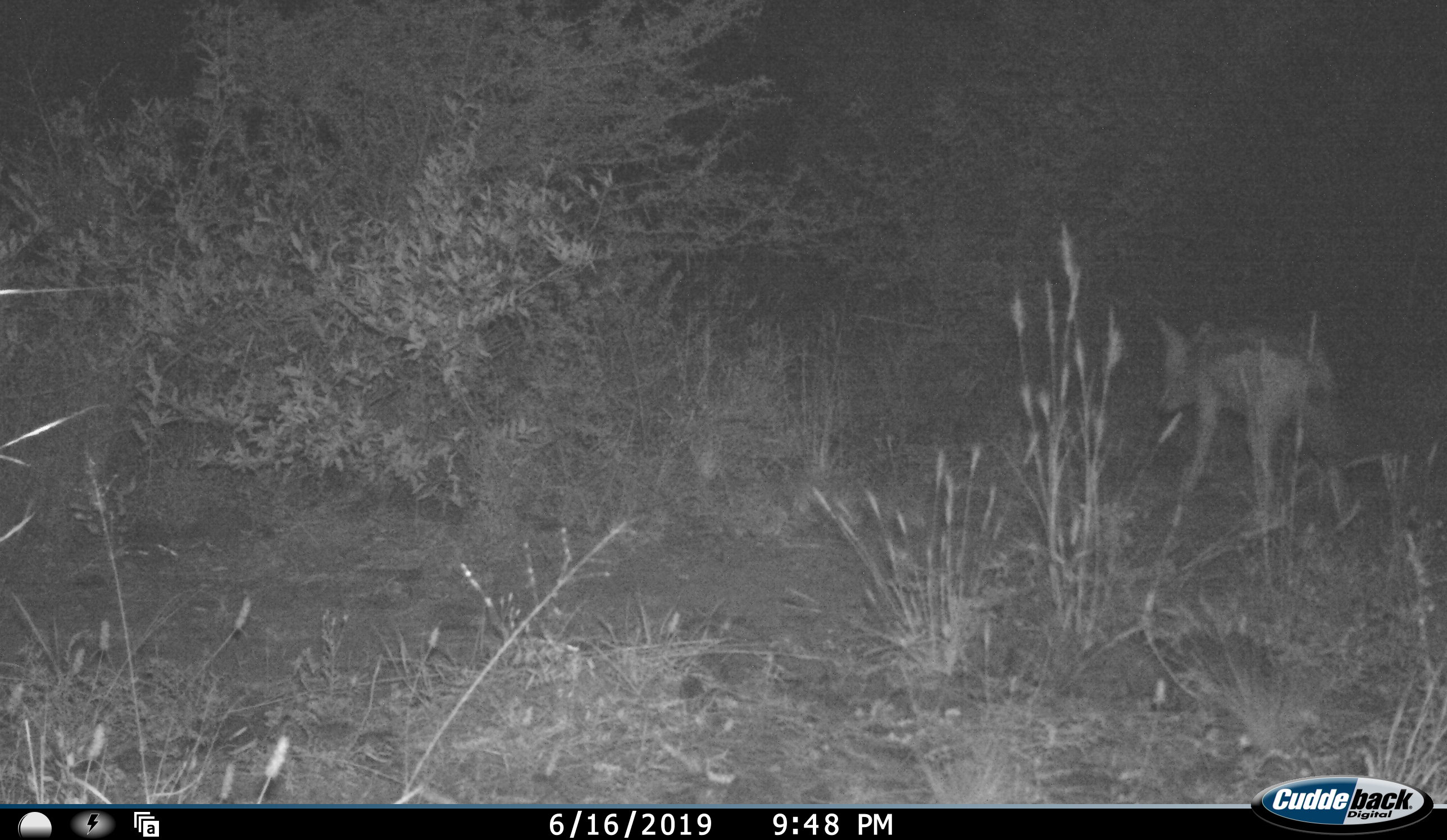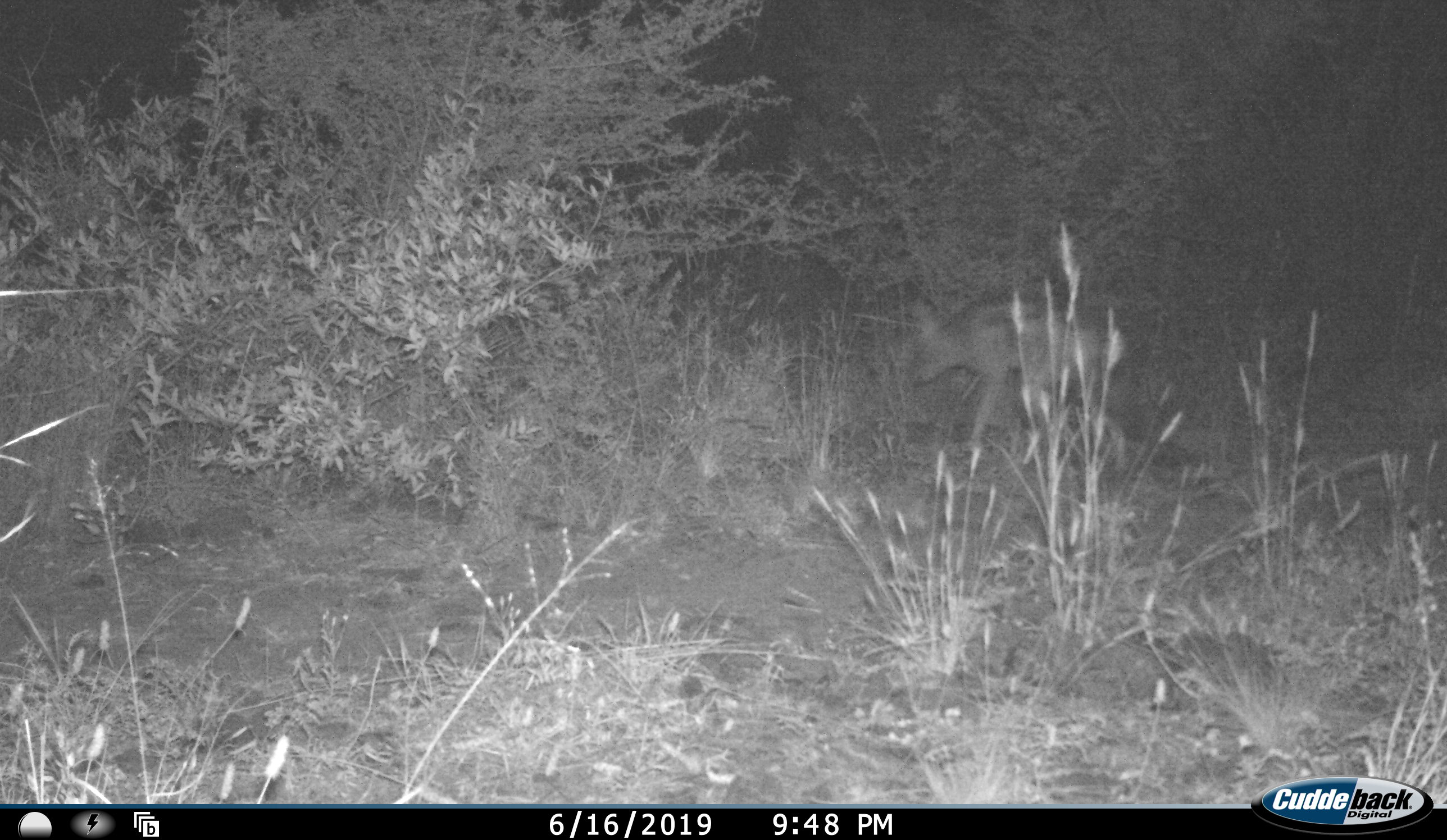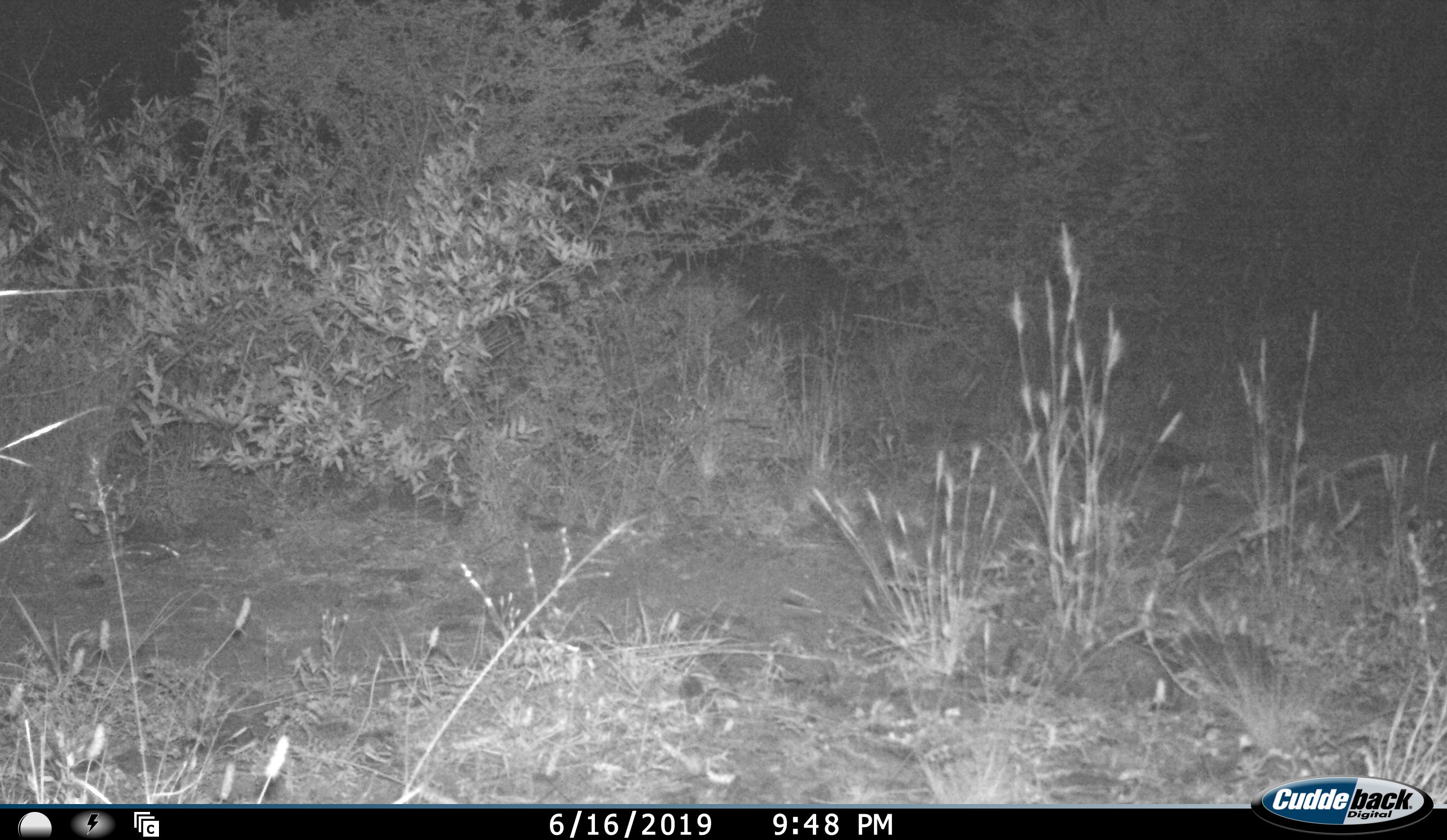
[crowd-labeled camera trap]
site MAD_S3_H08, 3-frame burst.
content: unidentified animal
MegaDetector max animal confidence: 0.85